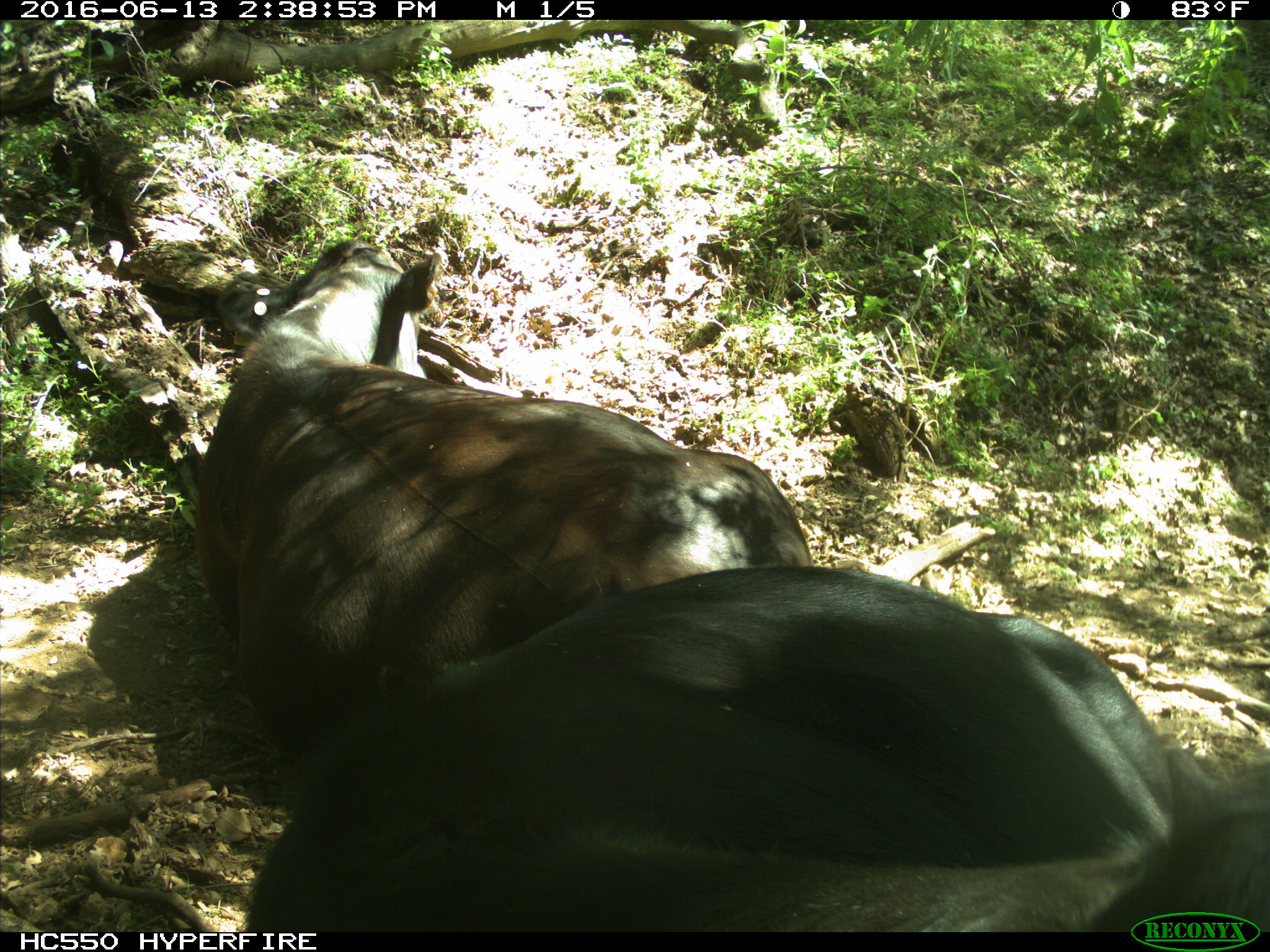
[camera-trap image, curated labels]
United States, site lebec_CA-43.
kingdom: Animalia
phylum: Chordata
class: Mammalia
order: Artiodactyla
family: Bovidae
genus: Bos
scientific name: Bos taurus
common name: domestic cow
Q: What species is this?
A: Bos taurus (domestic cow).